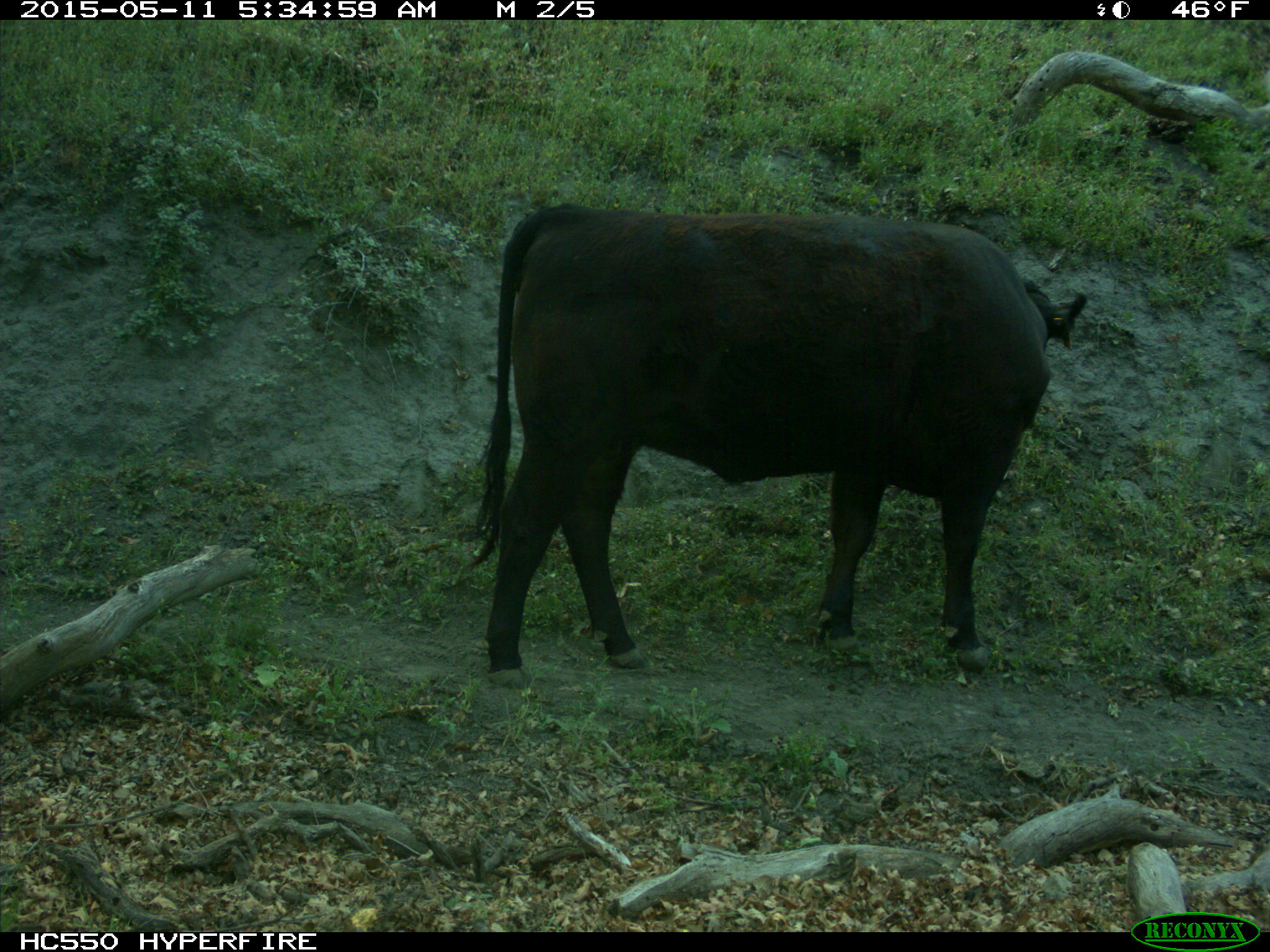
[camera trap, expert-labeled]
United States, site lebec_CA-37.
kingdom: Animalia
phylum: Chordata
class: Mammalia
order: Artiodactyla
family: Bovidae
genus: Bos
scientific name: Bos taurus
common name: domestic cow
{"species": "Bos taurus (domestic cow)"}